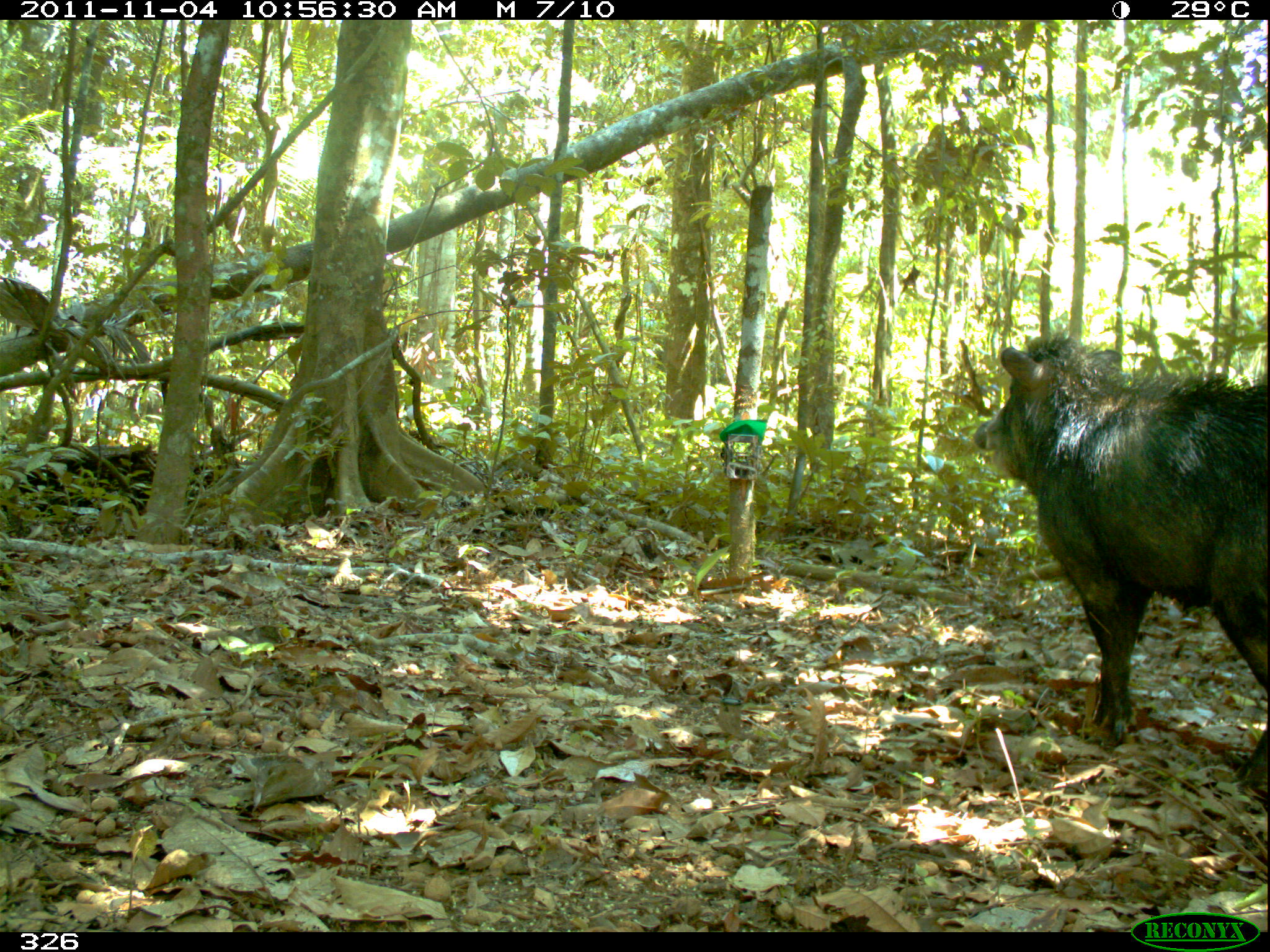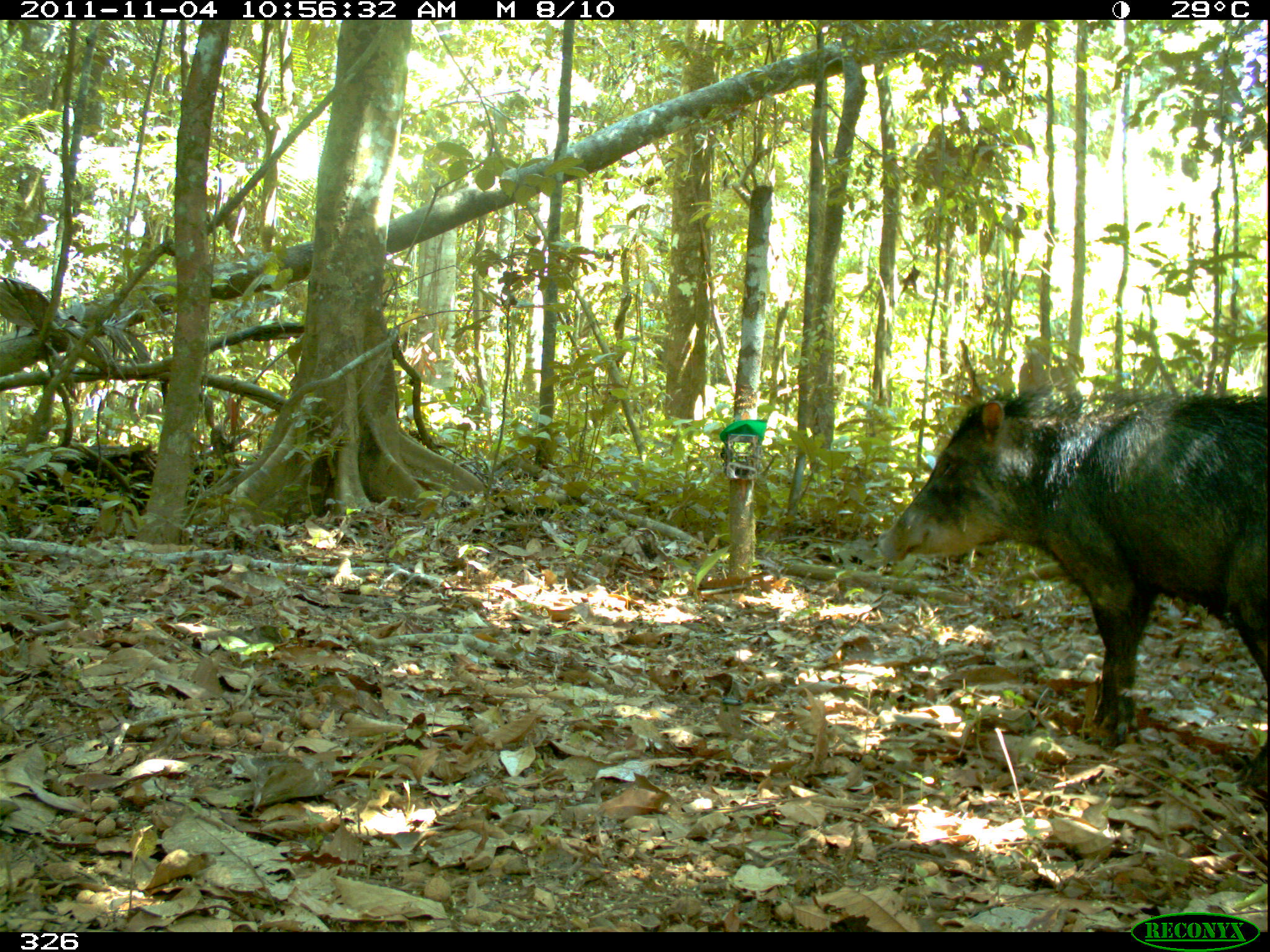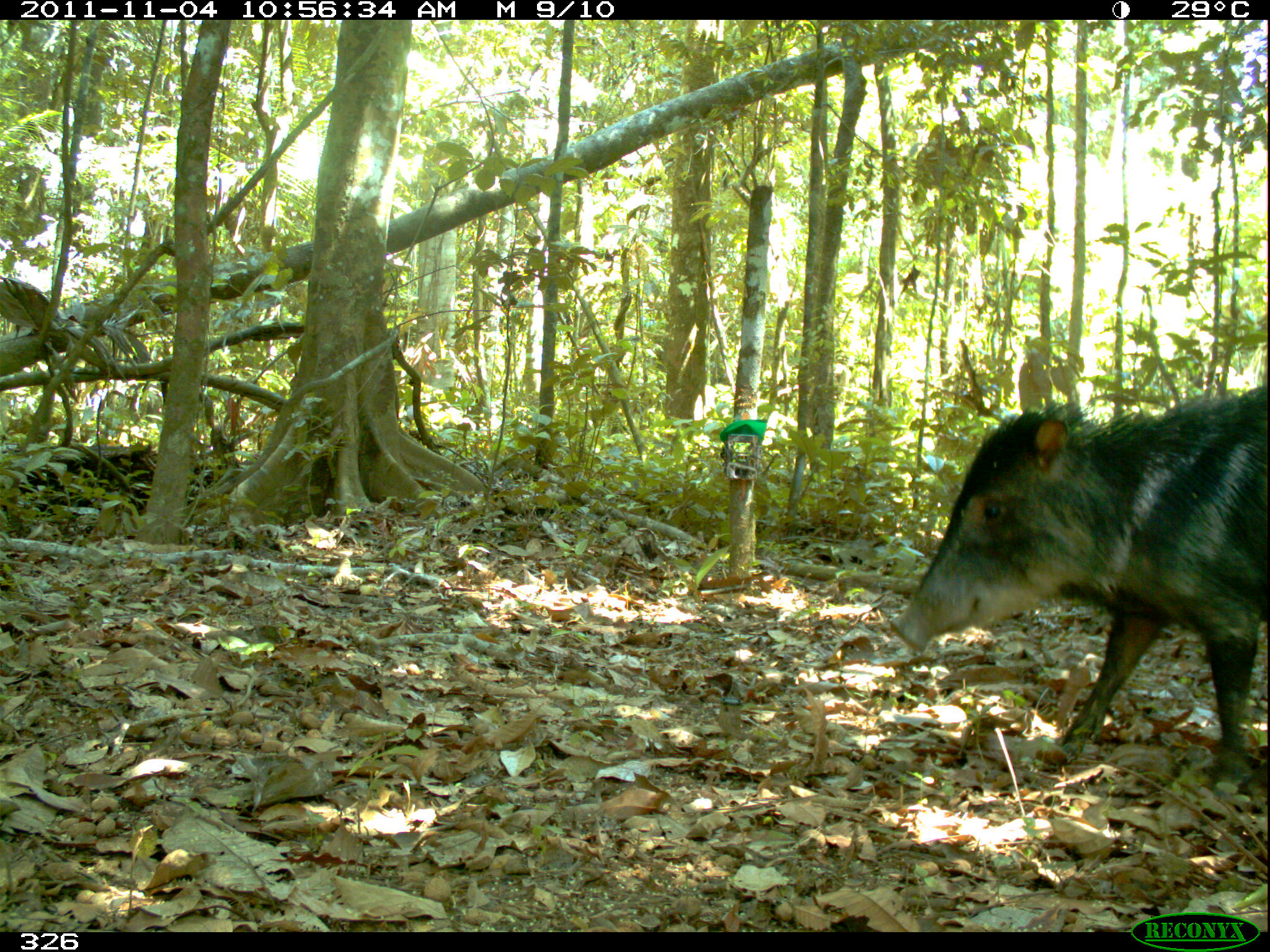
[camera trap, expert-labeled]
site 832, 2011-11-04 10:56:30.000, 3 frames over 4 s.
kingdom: Animalia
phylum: Chordata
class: Mammalia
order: Artiodactyla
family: Tayassuidae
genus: Tayassu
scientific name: Tayassu pecari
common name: white-lipped peccary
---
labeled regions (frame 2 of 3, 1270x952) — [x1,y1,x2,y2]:
tayassu pecari: [874,383,1269,788]